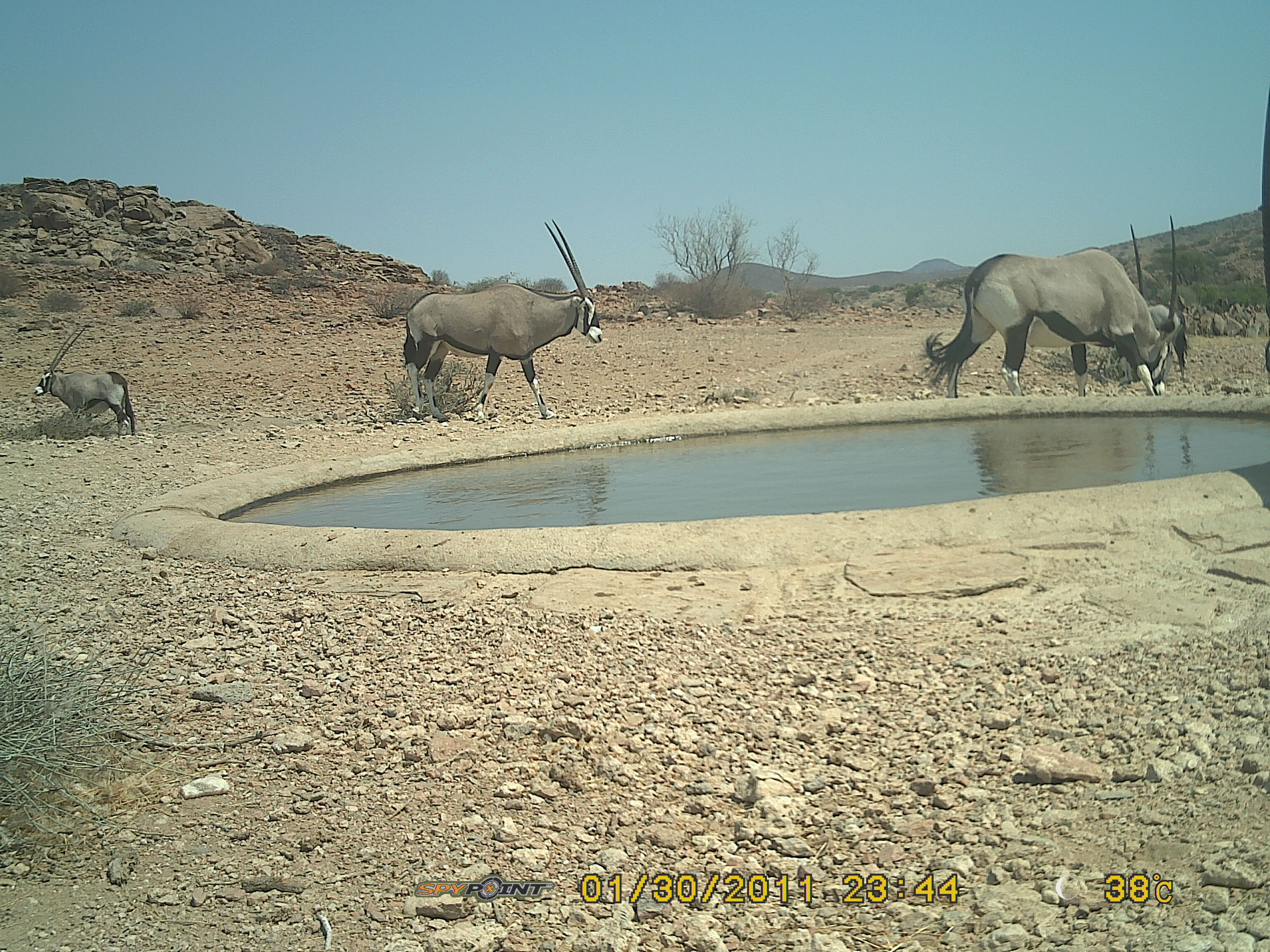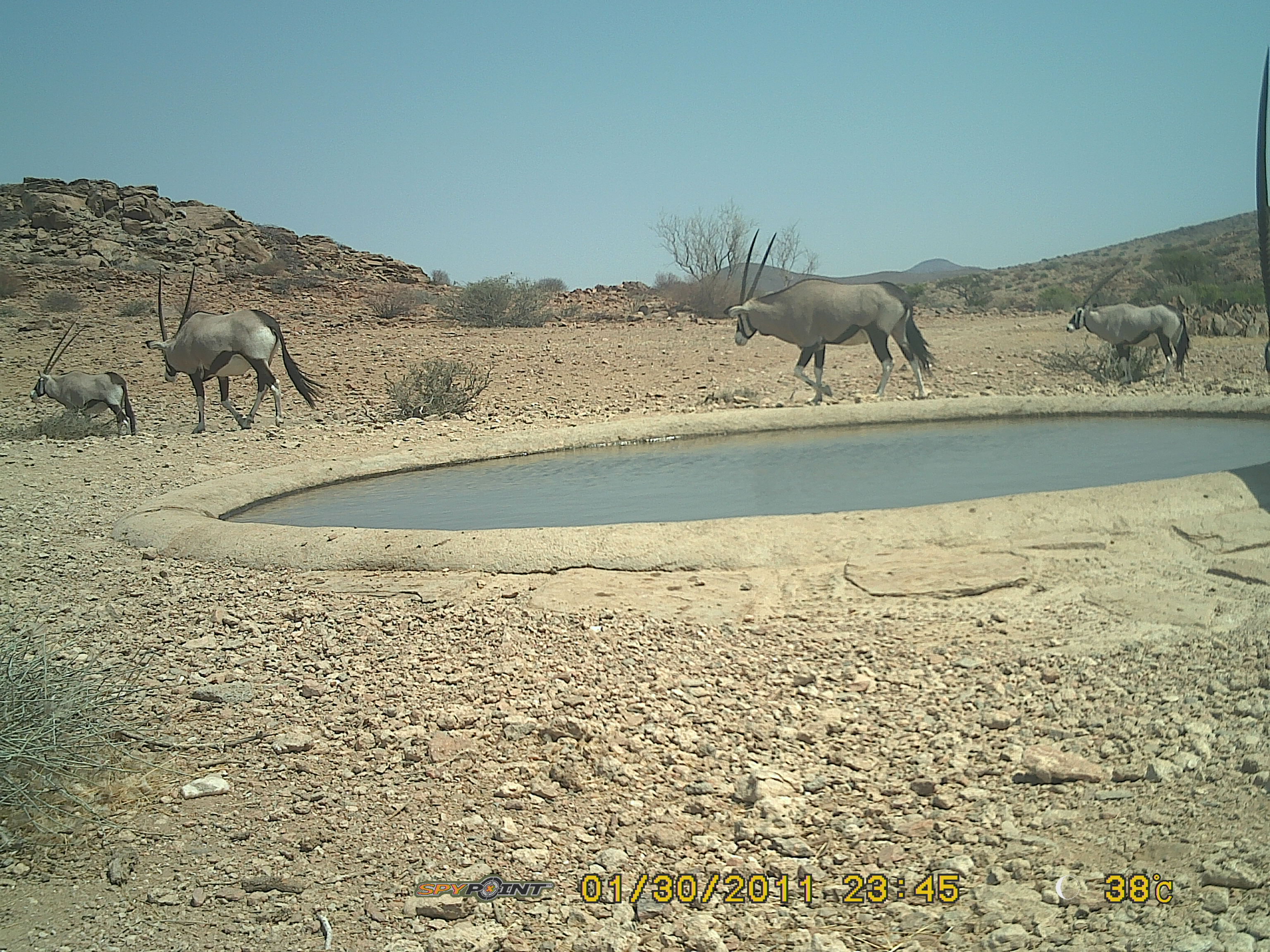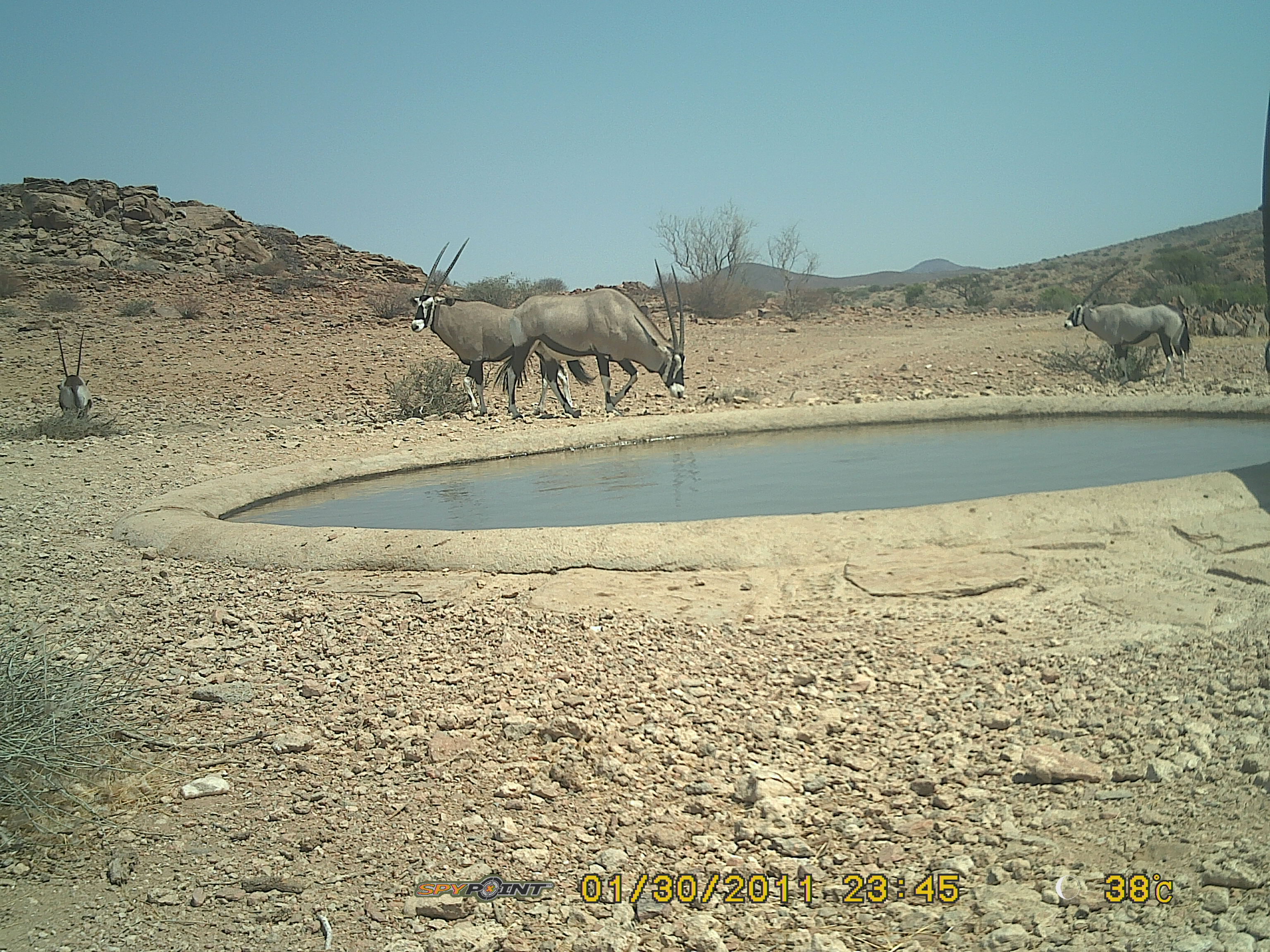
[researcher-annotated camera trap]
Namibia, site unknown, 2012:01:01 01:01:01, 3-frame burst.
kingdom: Animalia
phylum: Chordata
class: Mammalia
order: Artiodactyla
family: Bovidae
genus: Oryx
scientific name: Oryx gazella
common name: gemsbok